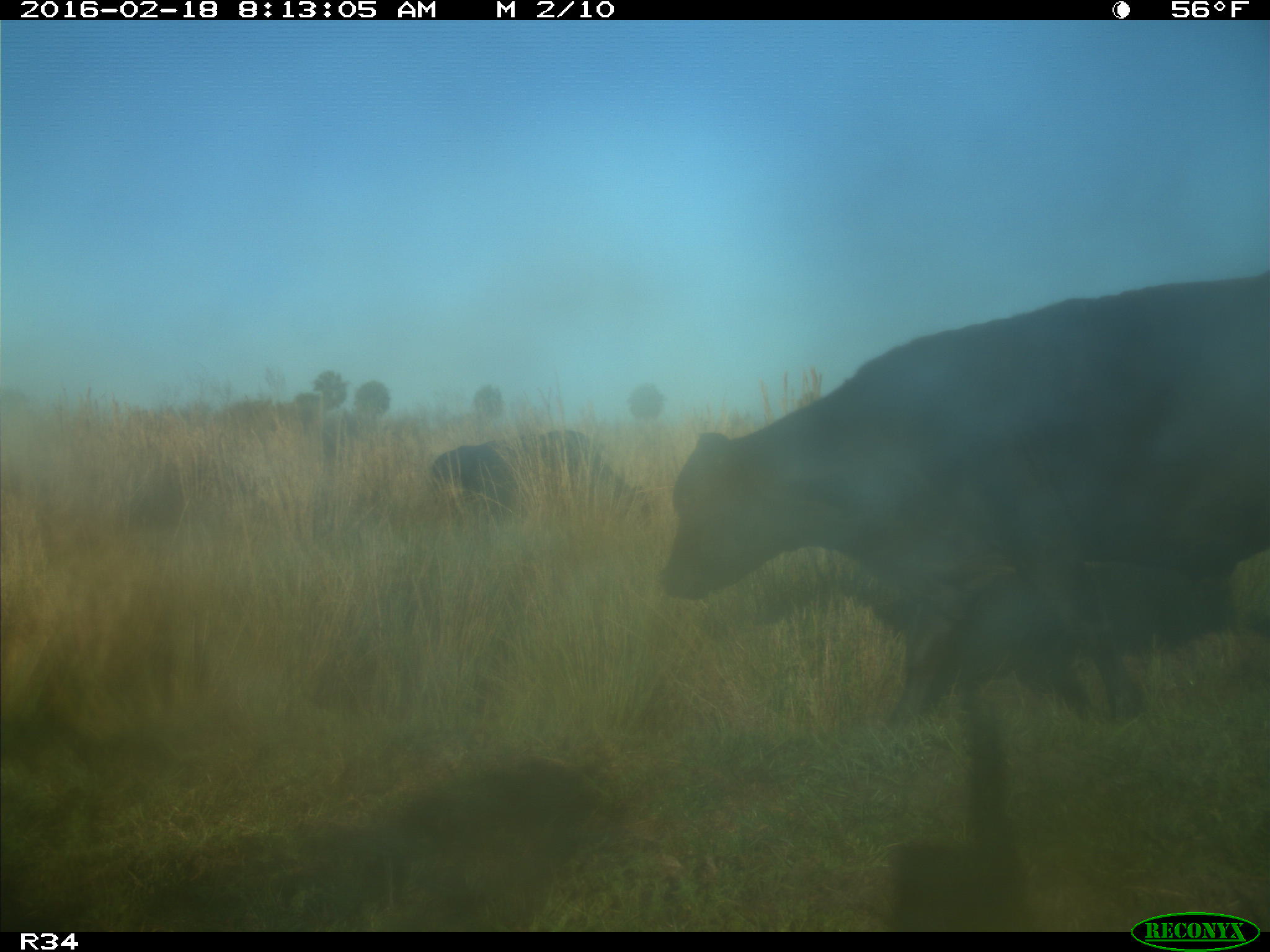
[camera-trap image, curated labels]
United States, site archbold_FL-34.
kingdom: Animalia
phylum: Chordata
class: Mammalia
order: Artiodactyla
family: Bovidae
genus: Bos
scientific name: Bos taurus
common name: domestic cow